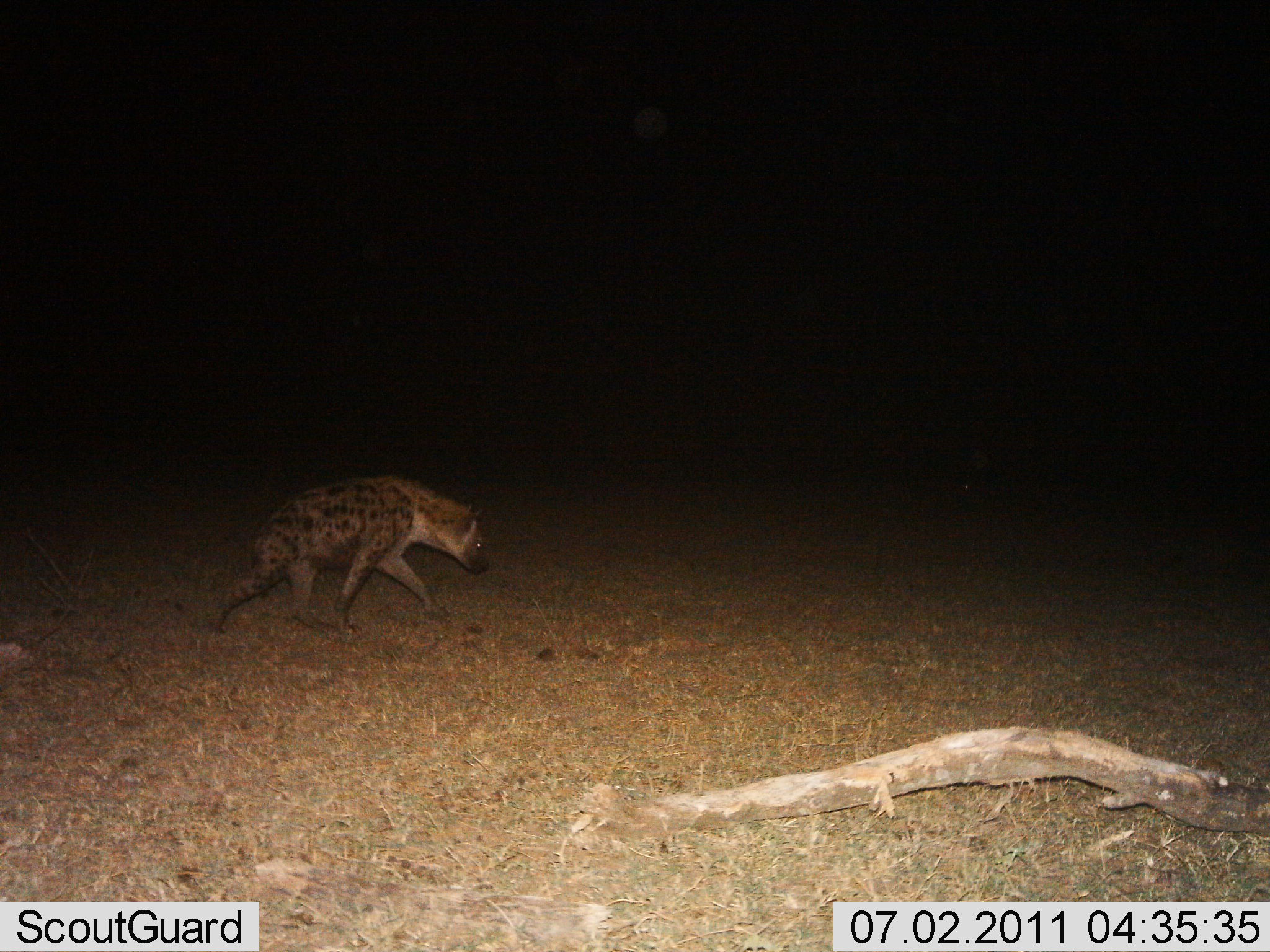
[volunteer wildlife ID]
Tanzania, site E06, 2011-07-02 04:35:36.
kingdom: Animalia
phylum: Chordata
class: Mammalia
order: Carnivora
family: Hyaenidae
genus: Crocuta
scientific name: Crocuta crocuta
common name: spotted hyena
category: hyenaspotted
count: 1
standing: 8%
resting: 0%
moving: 92%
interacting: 0%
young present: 0%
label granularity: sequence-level